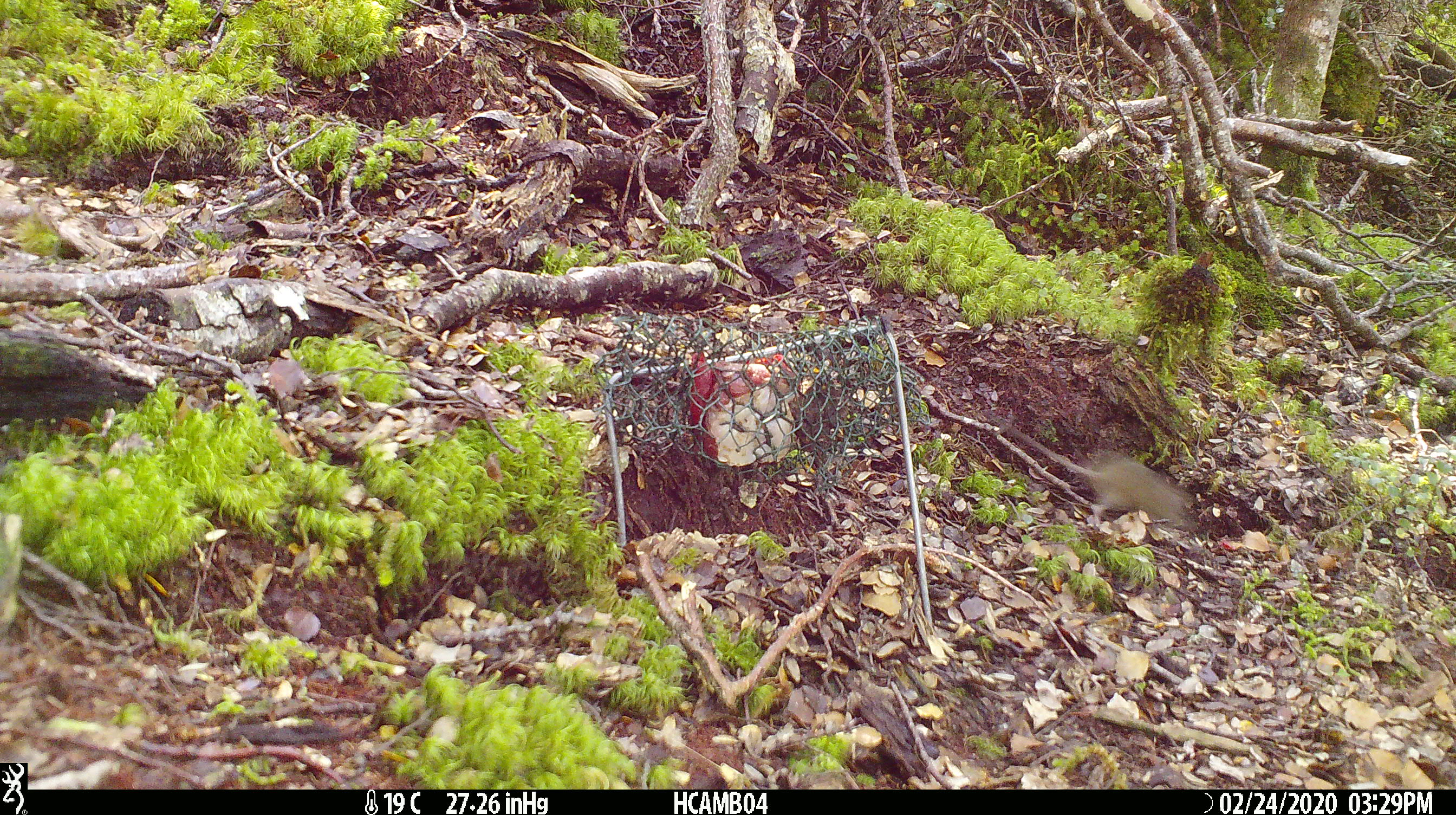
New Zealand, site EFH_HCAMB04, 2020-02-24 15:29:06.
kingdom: Animalia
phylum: Chordata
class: Mammalia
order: Rodentia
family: Muridae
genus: Mus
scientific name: Mus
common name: mouse